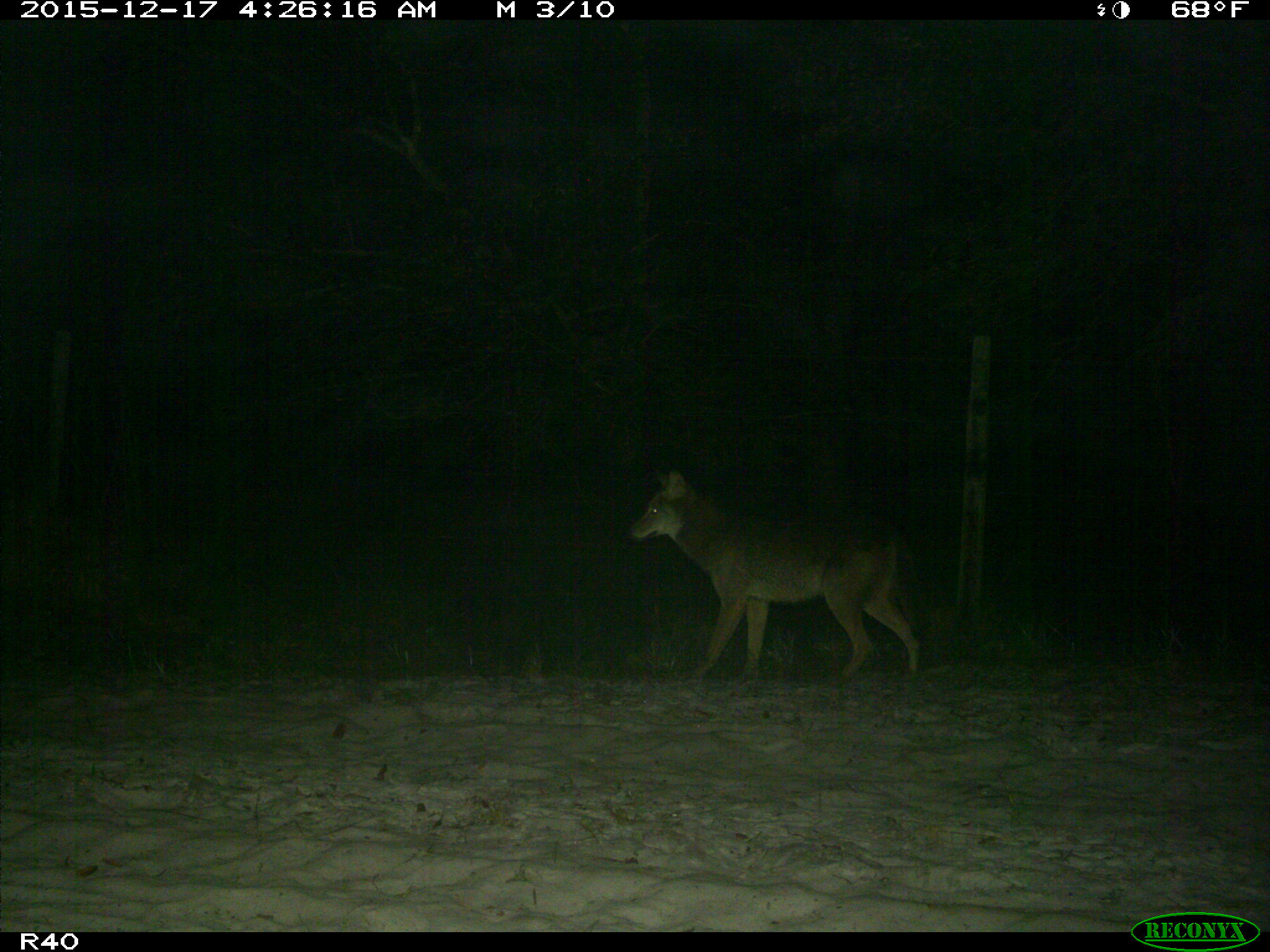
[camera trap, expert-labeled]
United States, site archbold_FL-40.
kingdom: Animalia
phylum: Chordata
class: Mammalia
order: Carnivora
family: Canidae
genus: Canis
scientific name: Canis latrans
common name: coyote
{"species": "Canis latrans (coyote)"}